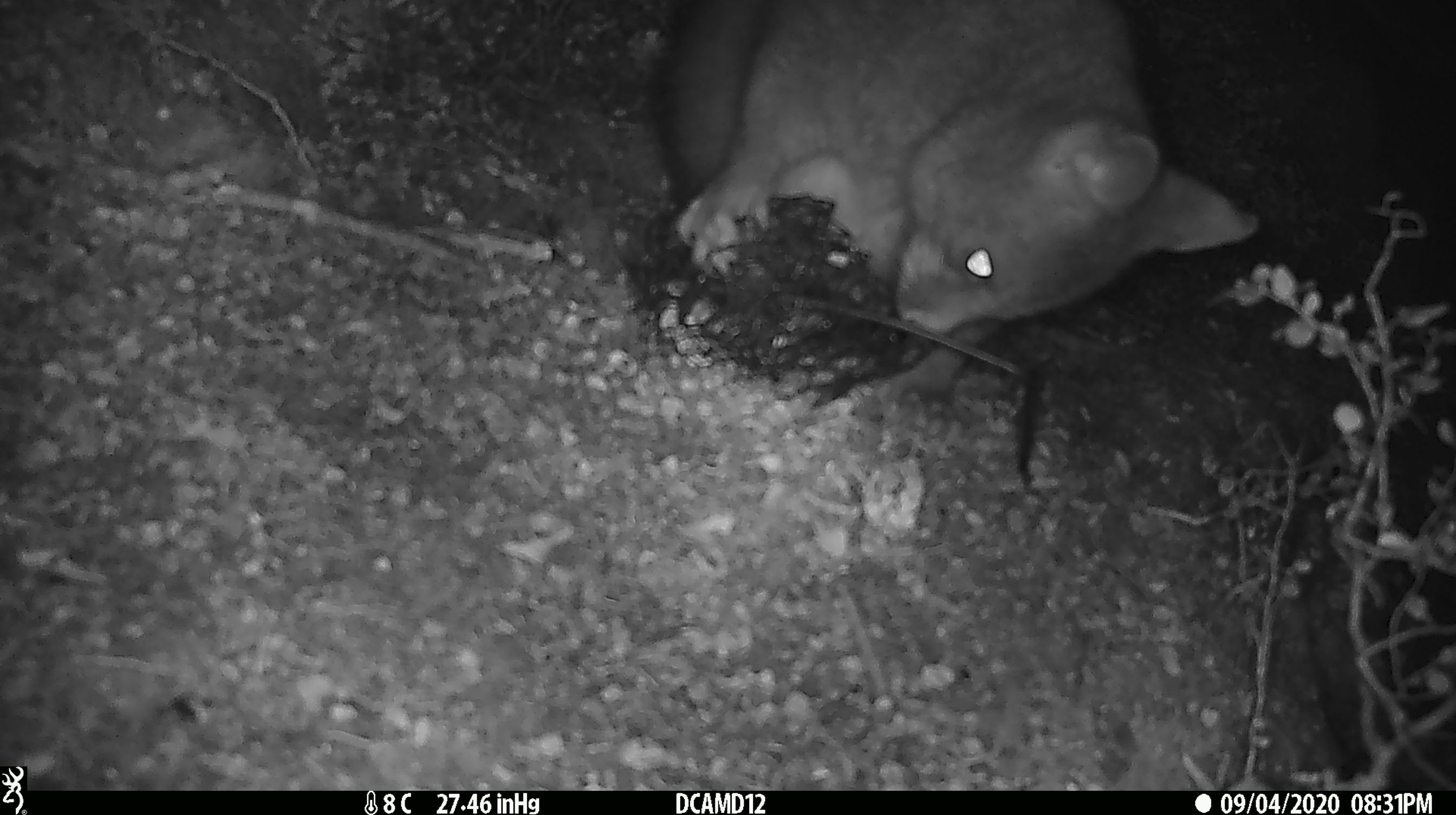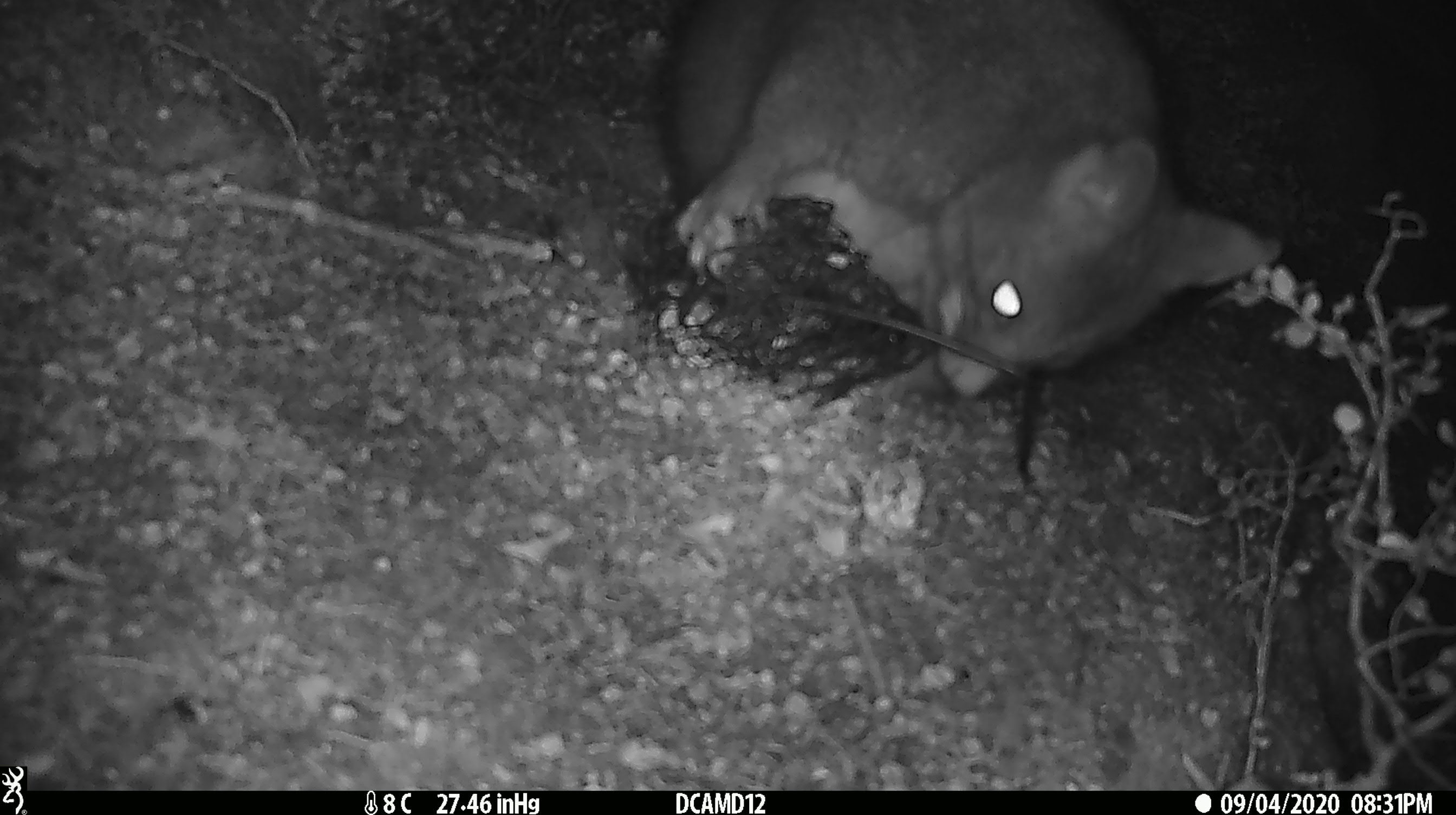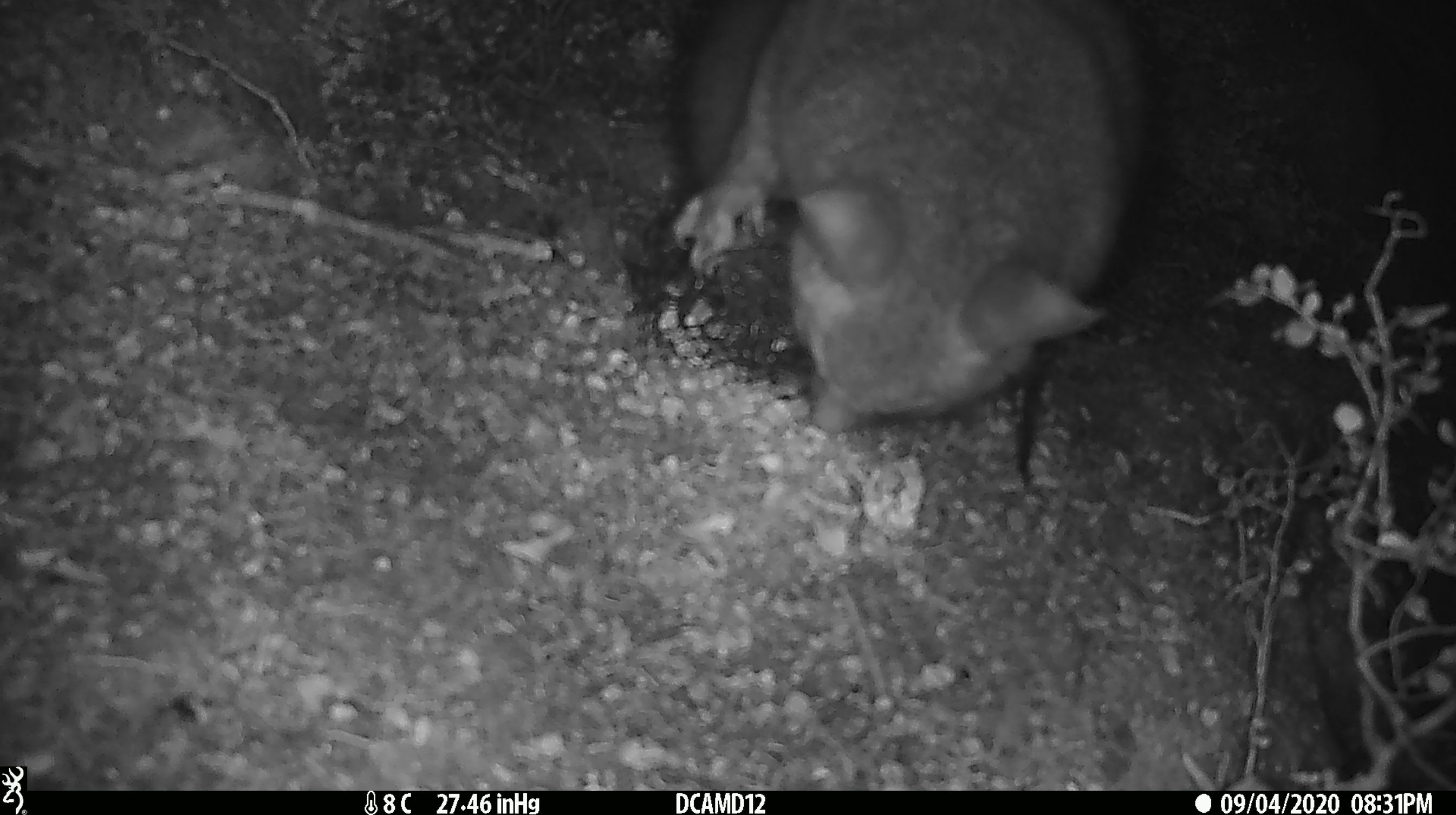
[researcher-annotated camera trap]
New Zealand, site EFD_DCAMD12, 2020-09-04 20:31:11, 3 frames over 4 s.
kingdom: Animalia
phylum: Chordata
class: Mammalia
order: Diprotodontia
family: Phalangeridae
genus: Trichosurus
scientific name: Trichosurus vulpecula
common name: common brushtail possum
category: possum